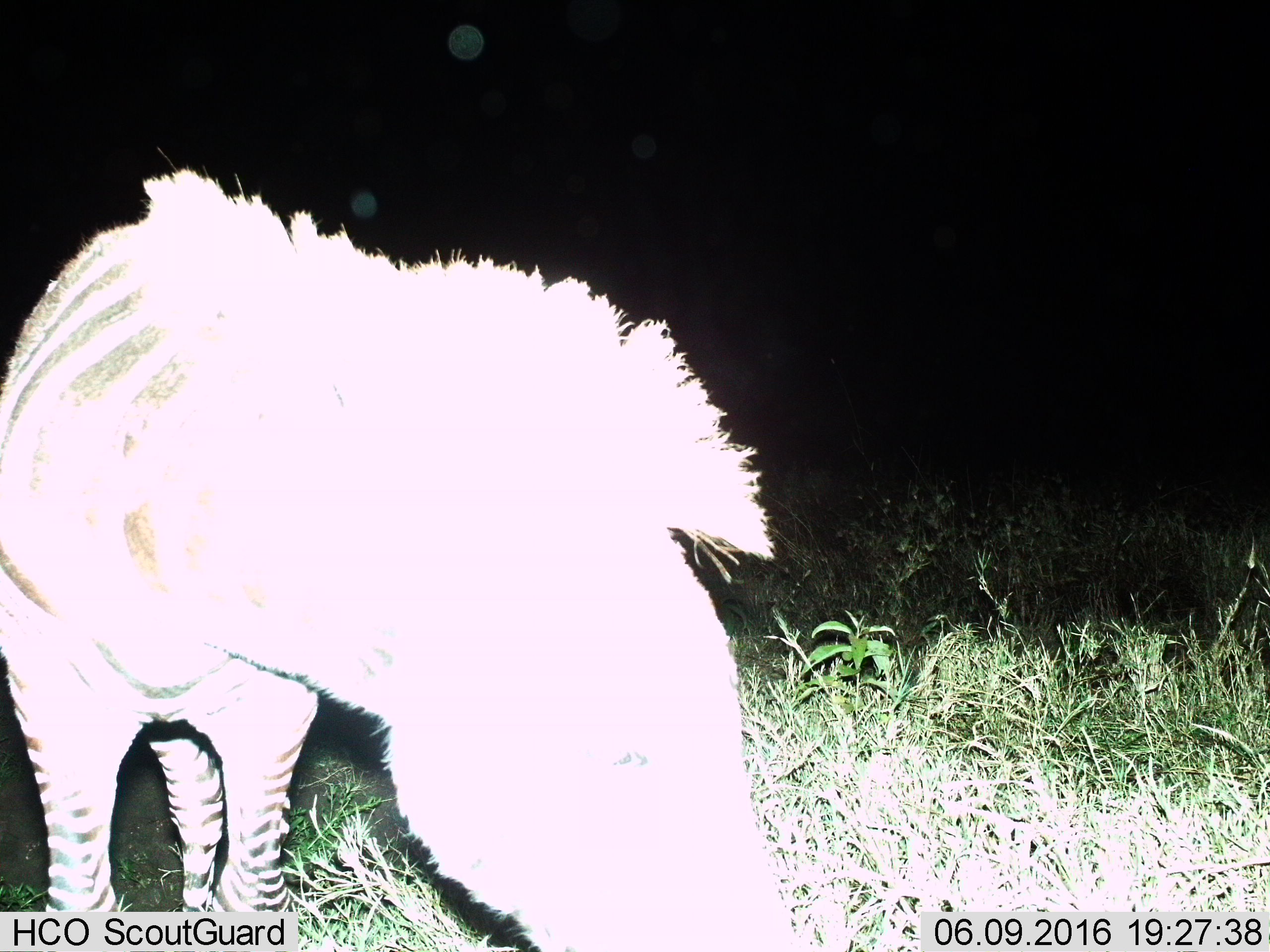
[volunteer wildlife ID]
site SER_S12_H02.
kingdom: Animalia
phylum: Chordata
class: Mammalia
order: Perissodactyla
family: Equidae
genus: Equus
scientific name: Equus quagga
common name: plains zebra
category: zebraplains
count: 1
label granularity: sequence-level